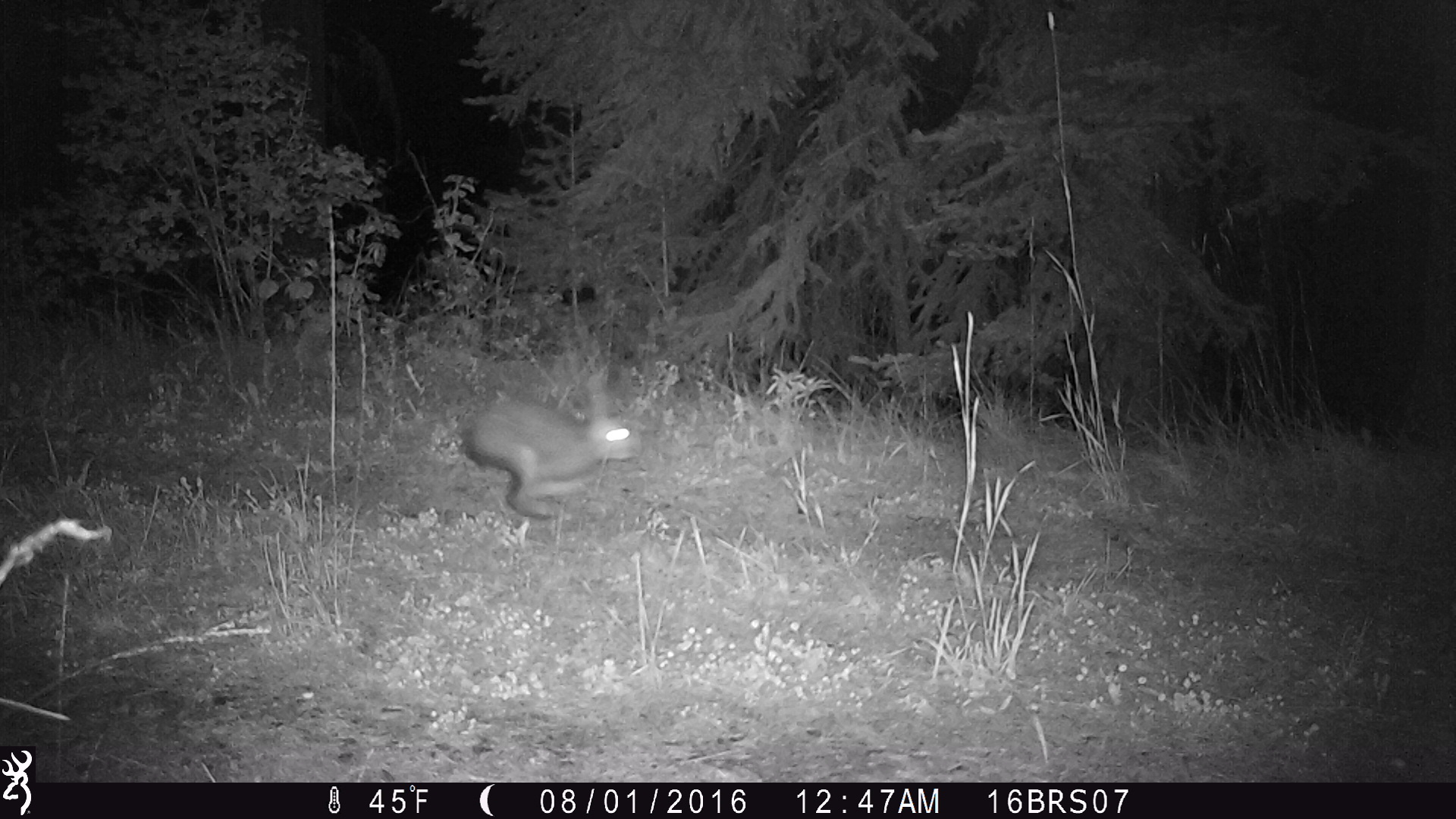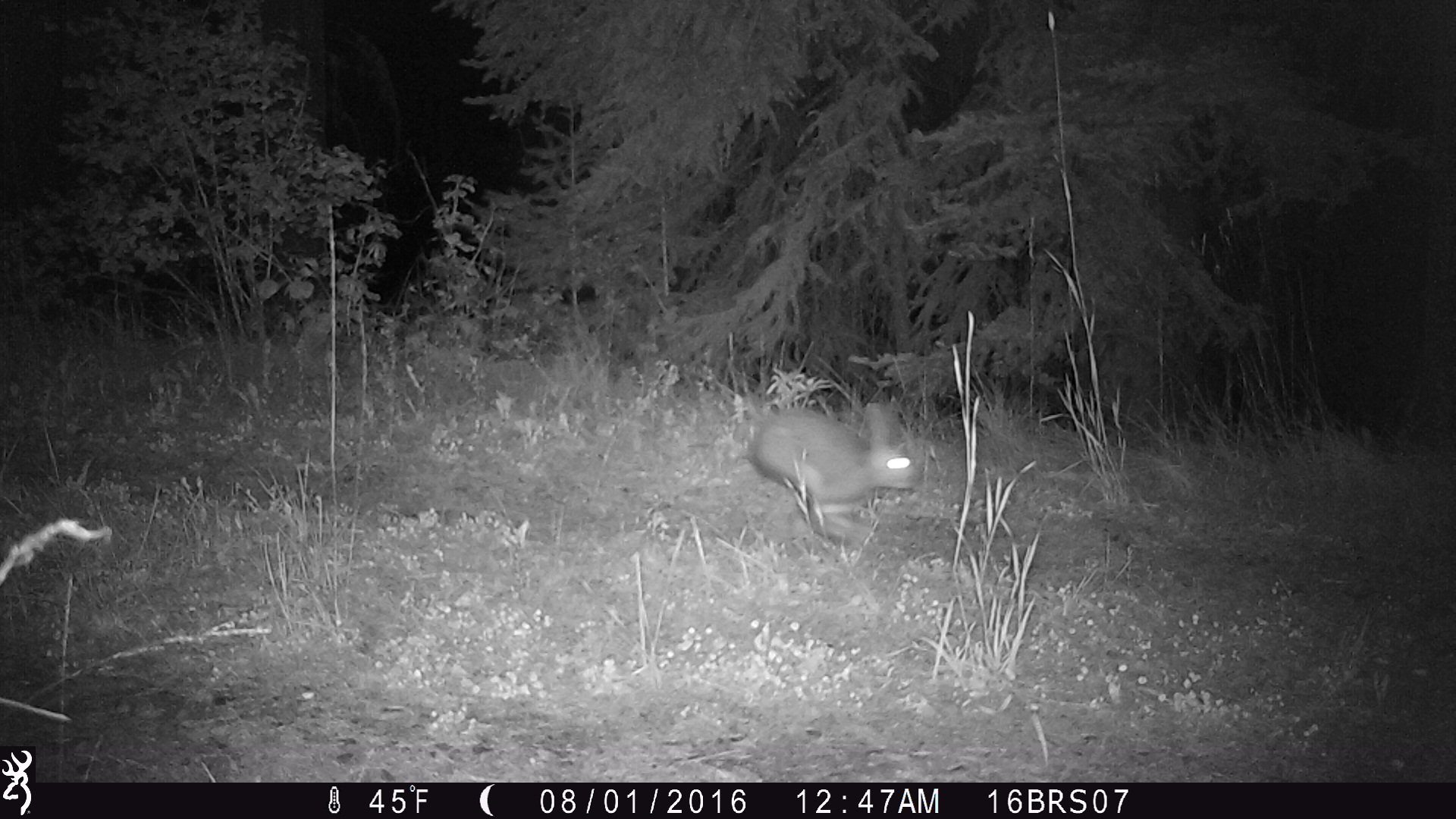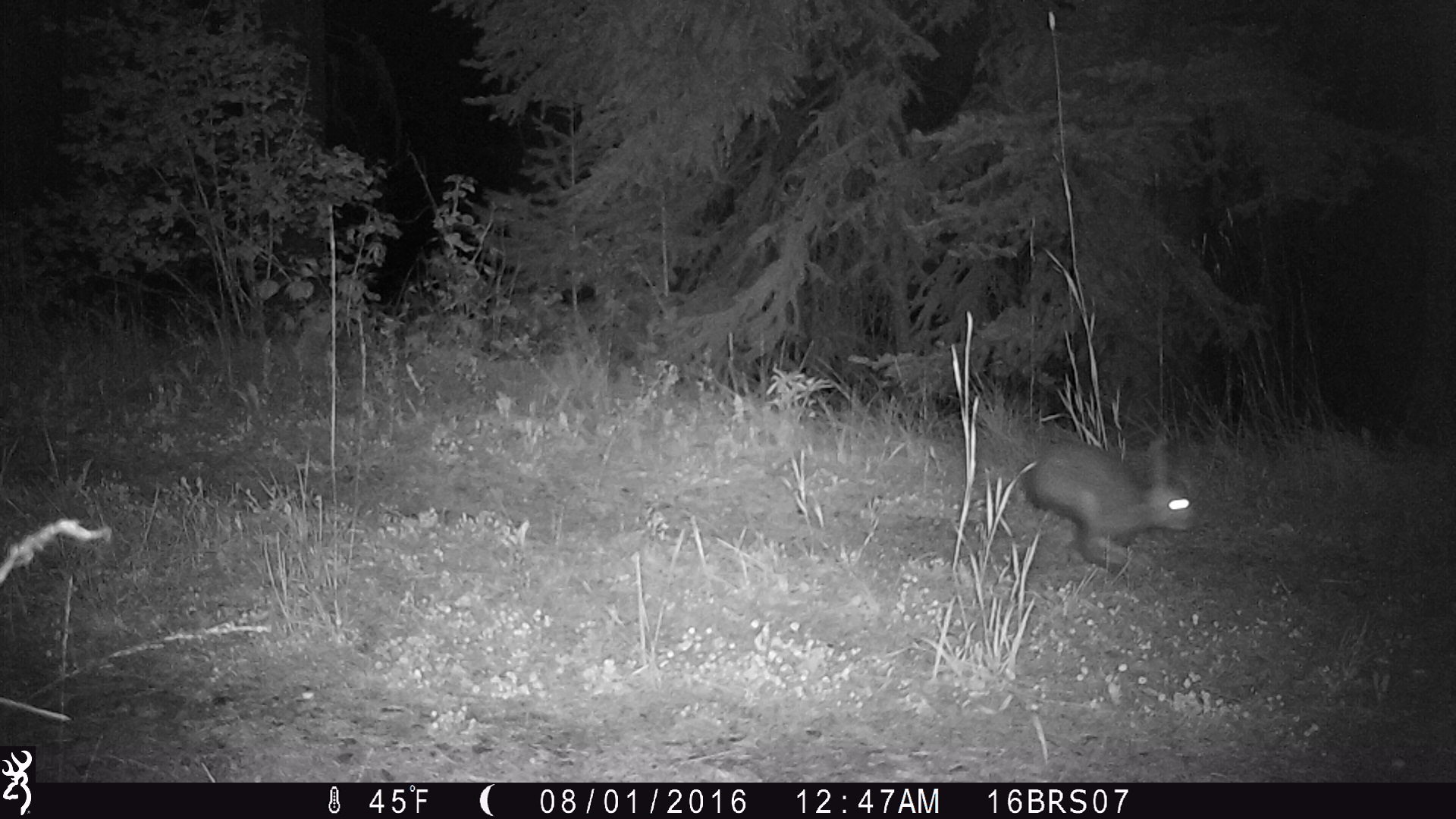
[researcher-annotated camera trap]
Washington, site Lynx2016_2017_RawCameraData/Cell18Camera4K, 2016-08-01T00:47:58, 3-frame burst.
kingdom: Animalia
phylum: Chordata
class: Mammalia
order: Lagomorpha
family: Leporidae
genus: Lepus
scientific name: Lepus americanus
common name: snowshoe hare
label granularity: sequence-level